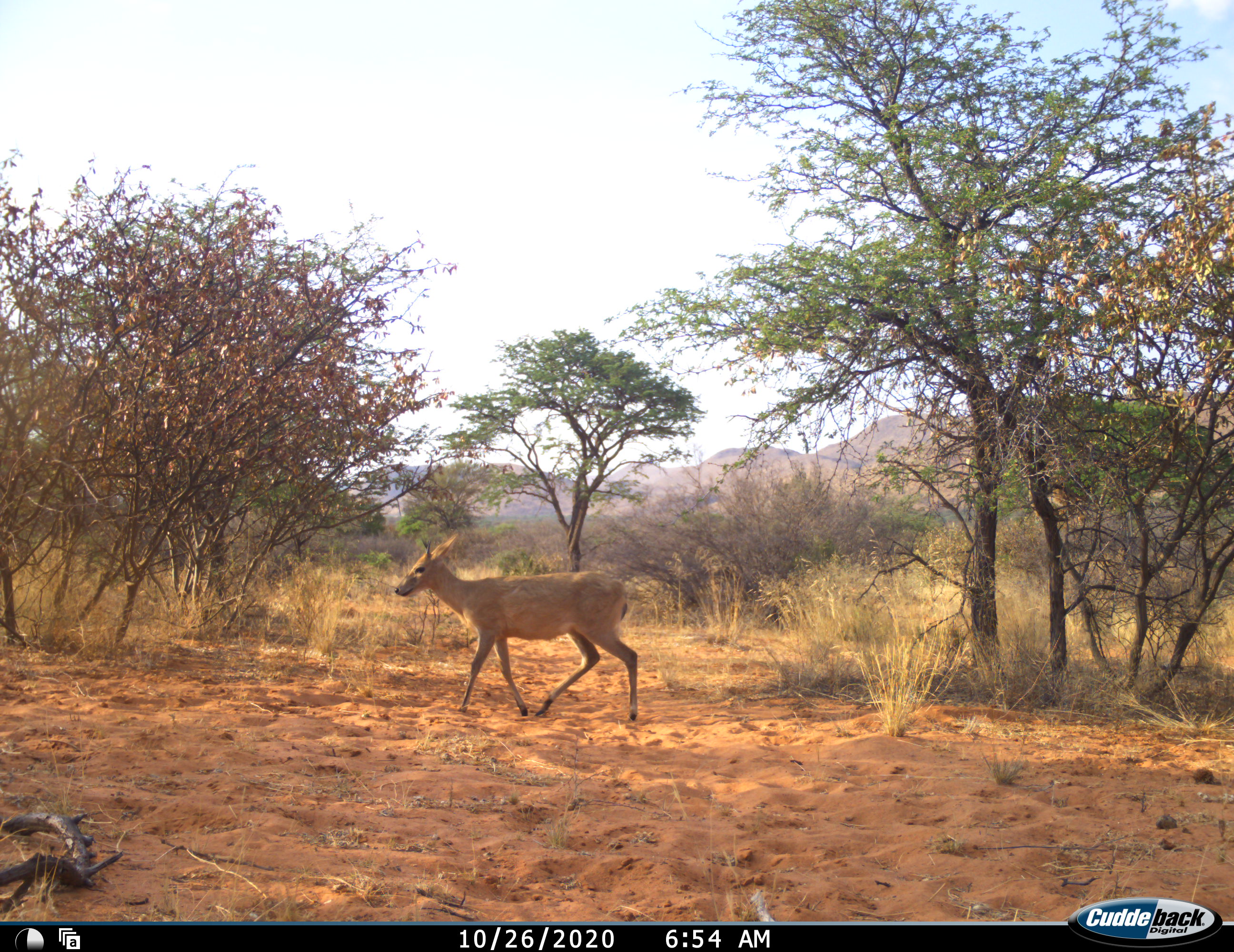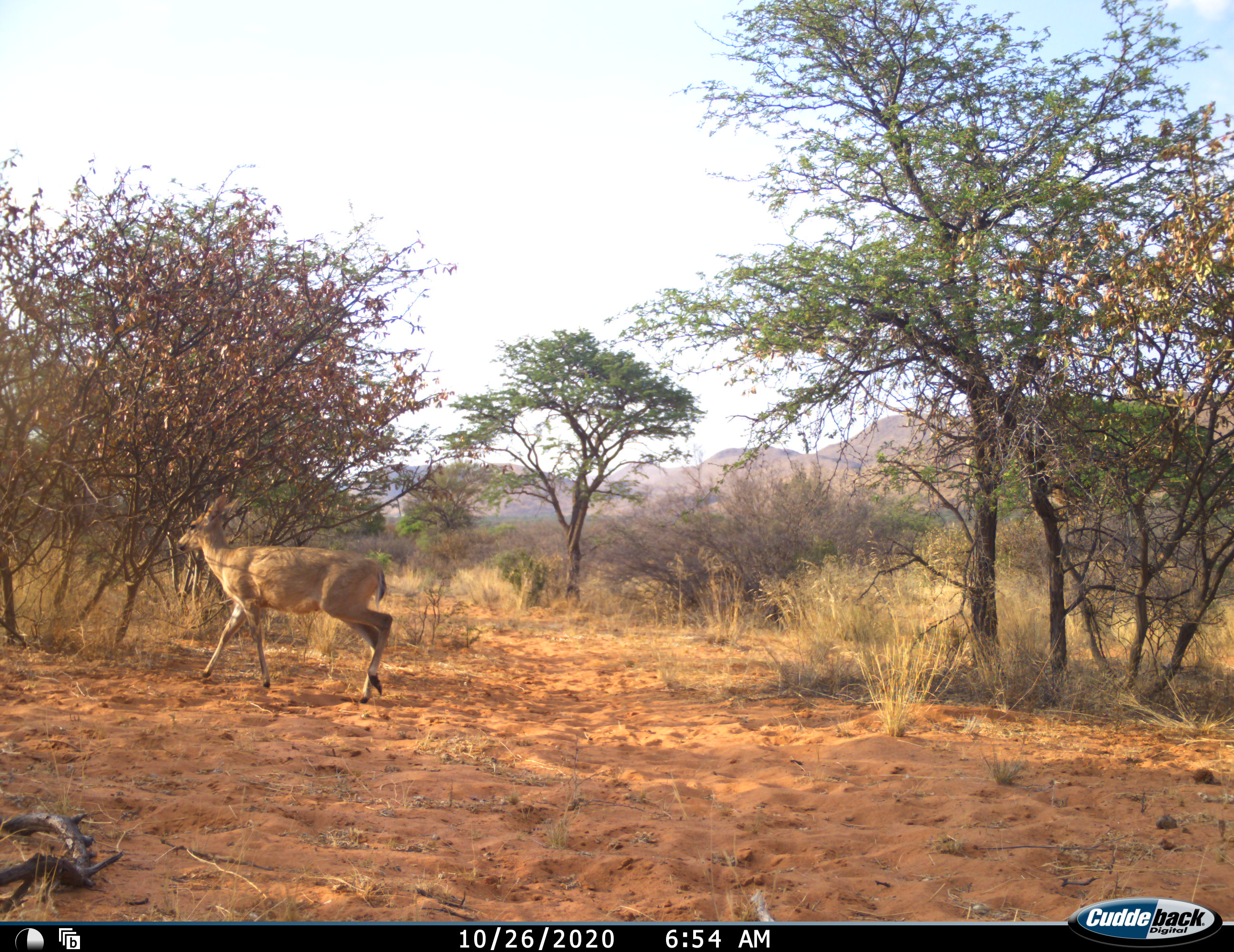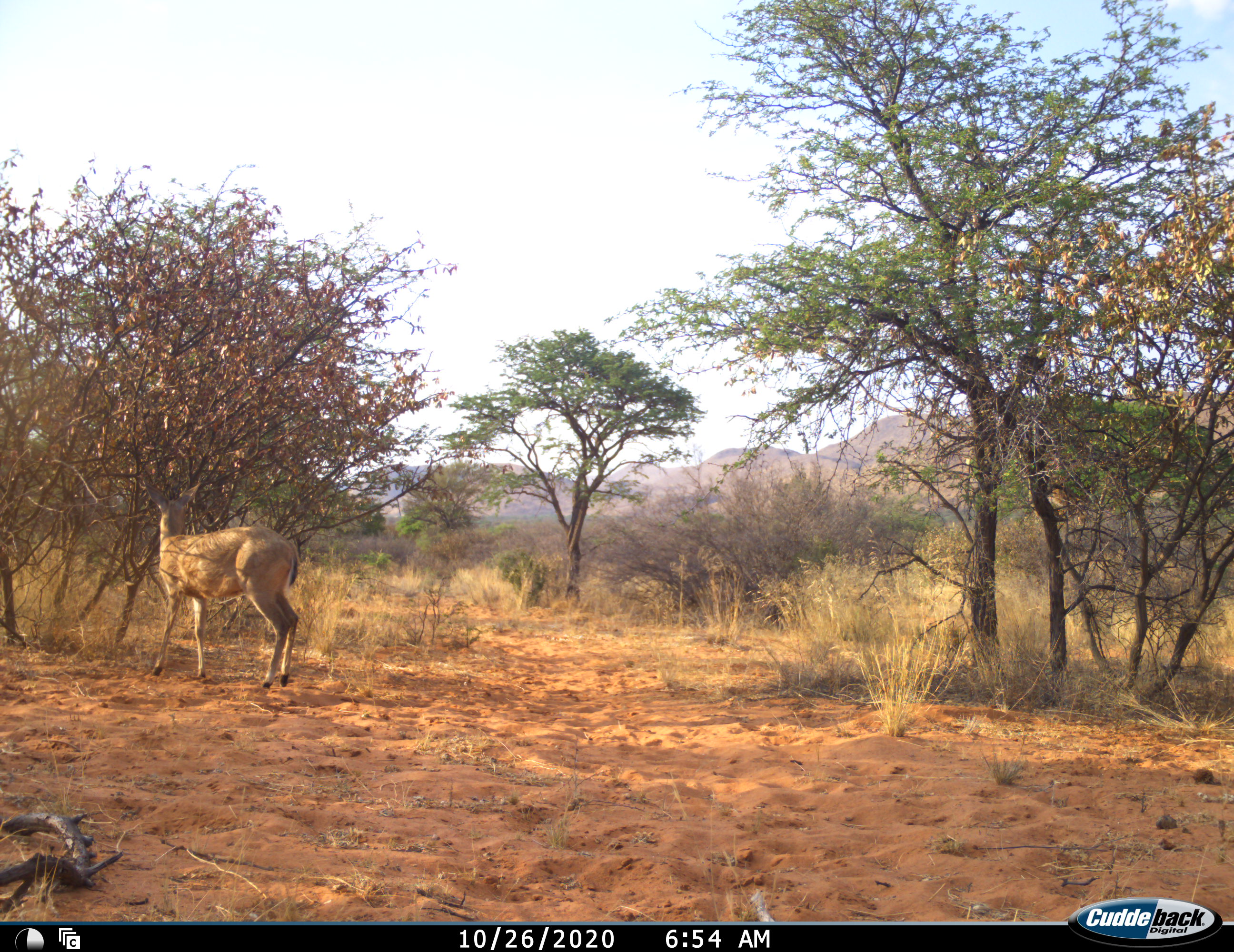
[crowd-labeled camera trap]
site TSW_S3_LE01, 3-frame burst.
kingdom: Animalia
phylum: Chordata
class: Mammalia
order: Artiodactyla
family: Bovidae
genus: Sylvicapra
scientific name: Sylvicapra grimmia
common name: common duiker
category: duikercommongrey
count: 1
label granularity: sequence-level